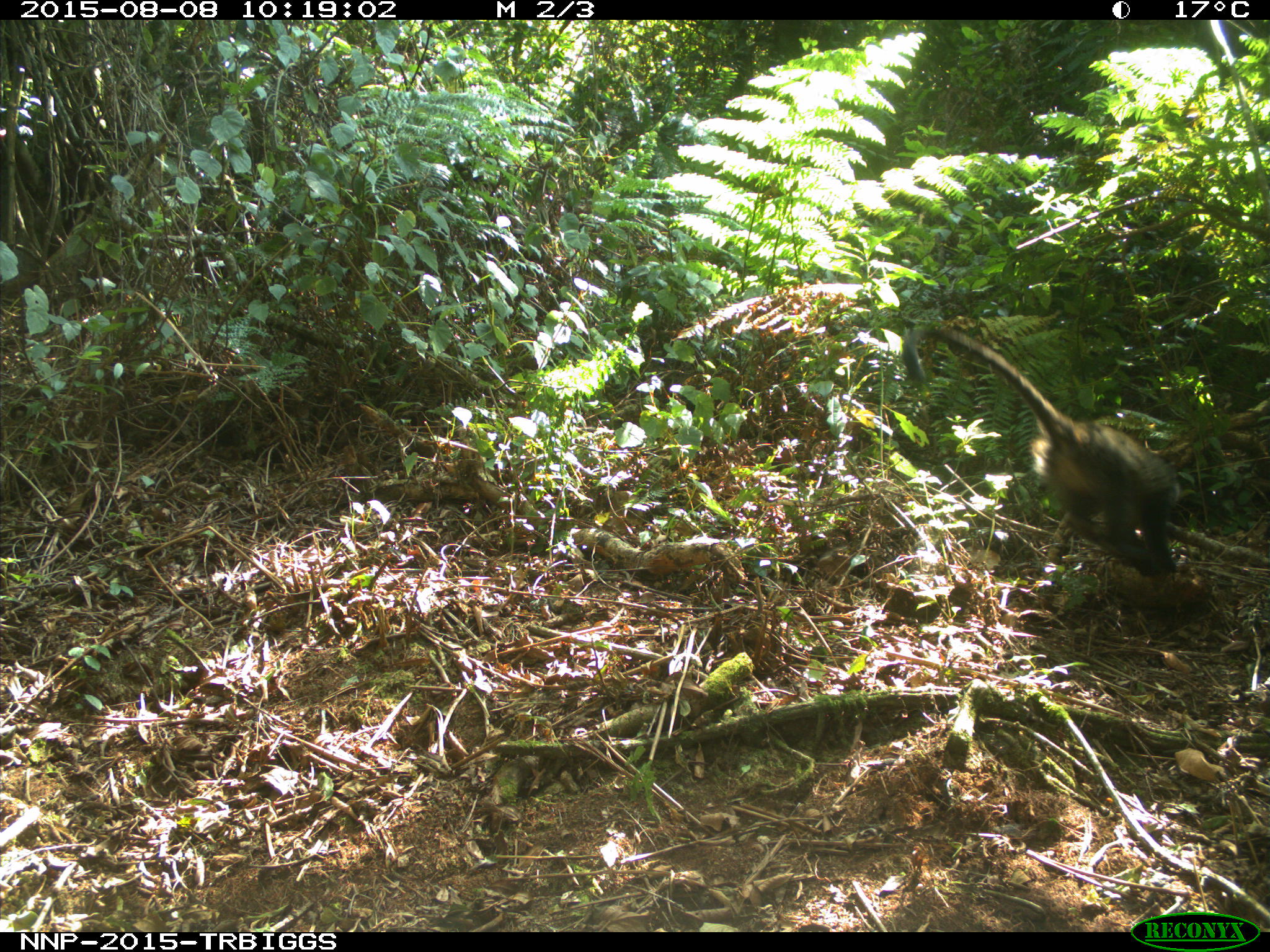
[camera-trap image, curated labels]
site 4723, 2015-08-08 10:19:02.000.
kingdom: Animalia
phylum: Chordata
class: Mammalia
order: Primates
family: Cercopithecidae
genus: Cercopithecus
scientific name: Cercopithecus mitis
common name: blue monkey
Cercopithecus mitis (blue monkey), count 1.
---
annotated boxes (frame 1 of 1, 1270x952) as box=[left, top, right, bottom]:
cercopithecus mitis: box=[896, 321, 1184, 578]